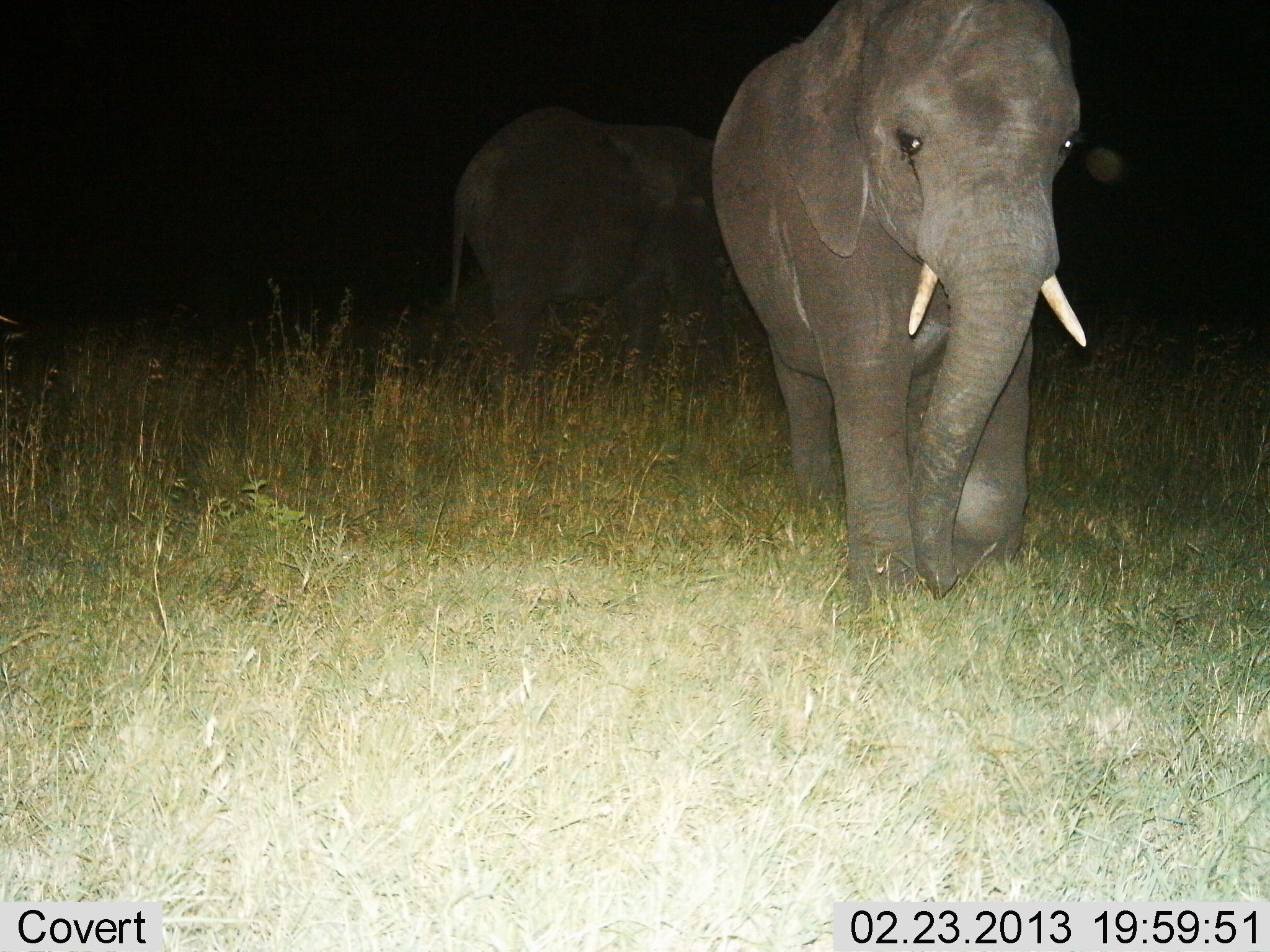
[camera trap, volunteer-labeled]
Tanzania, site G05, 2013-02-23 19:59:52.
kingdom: Animalia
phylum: Chordata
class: Mammalia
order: Proboscidea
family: Elephantidae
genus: Loxodonta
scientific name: Loxodonta africana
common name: african bush elephant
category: elephant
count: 2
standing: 29%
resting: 0%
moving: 76%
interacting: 0%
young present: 6%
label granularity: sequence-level